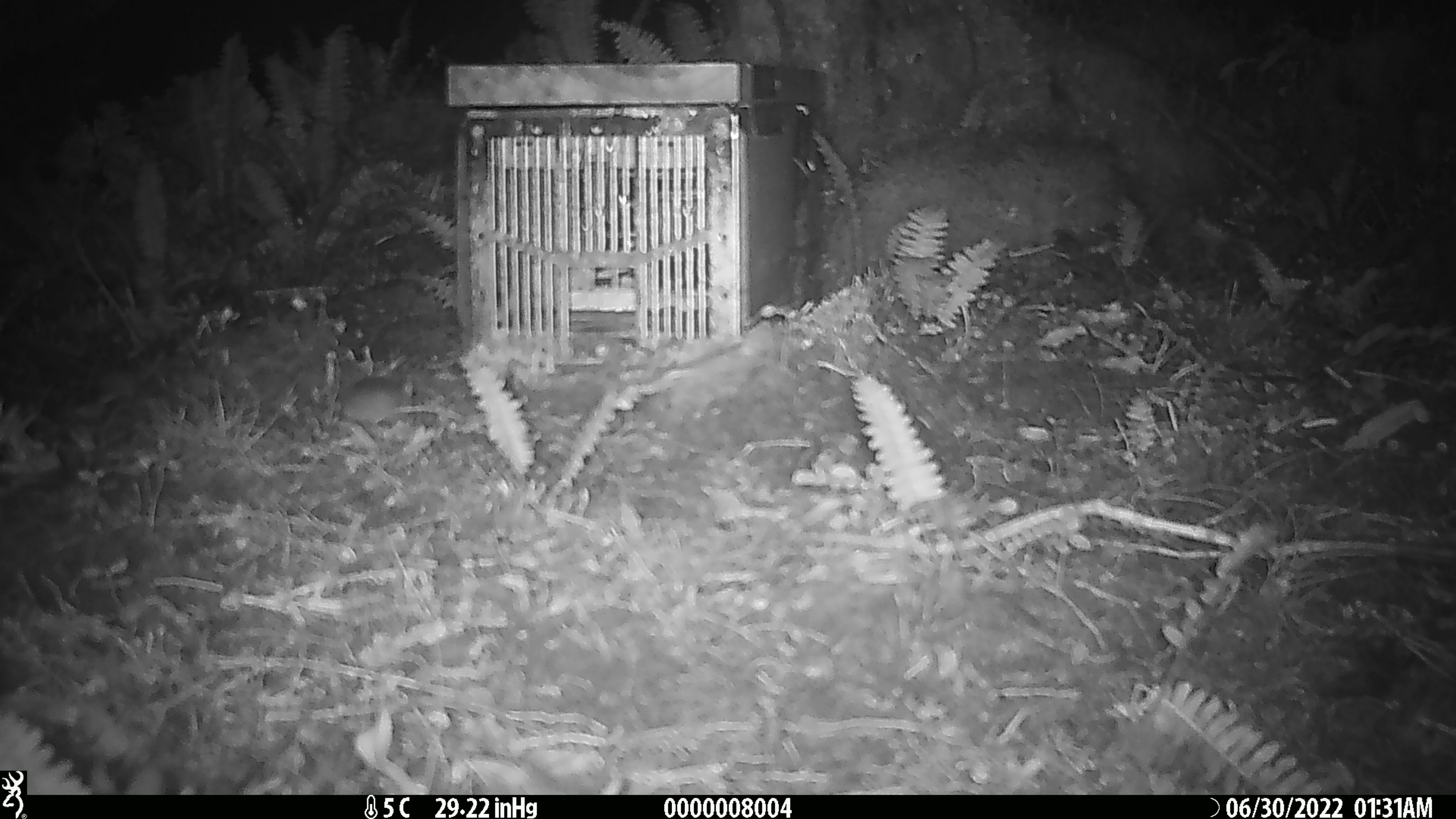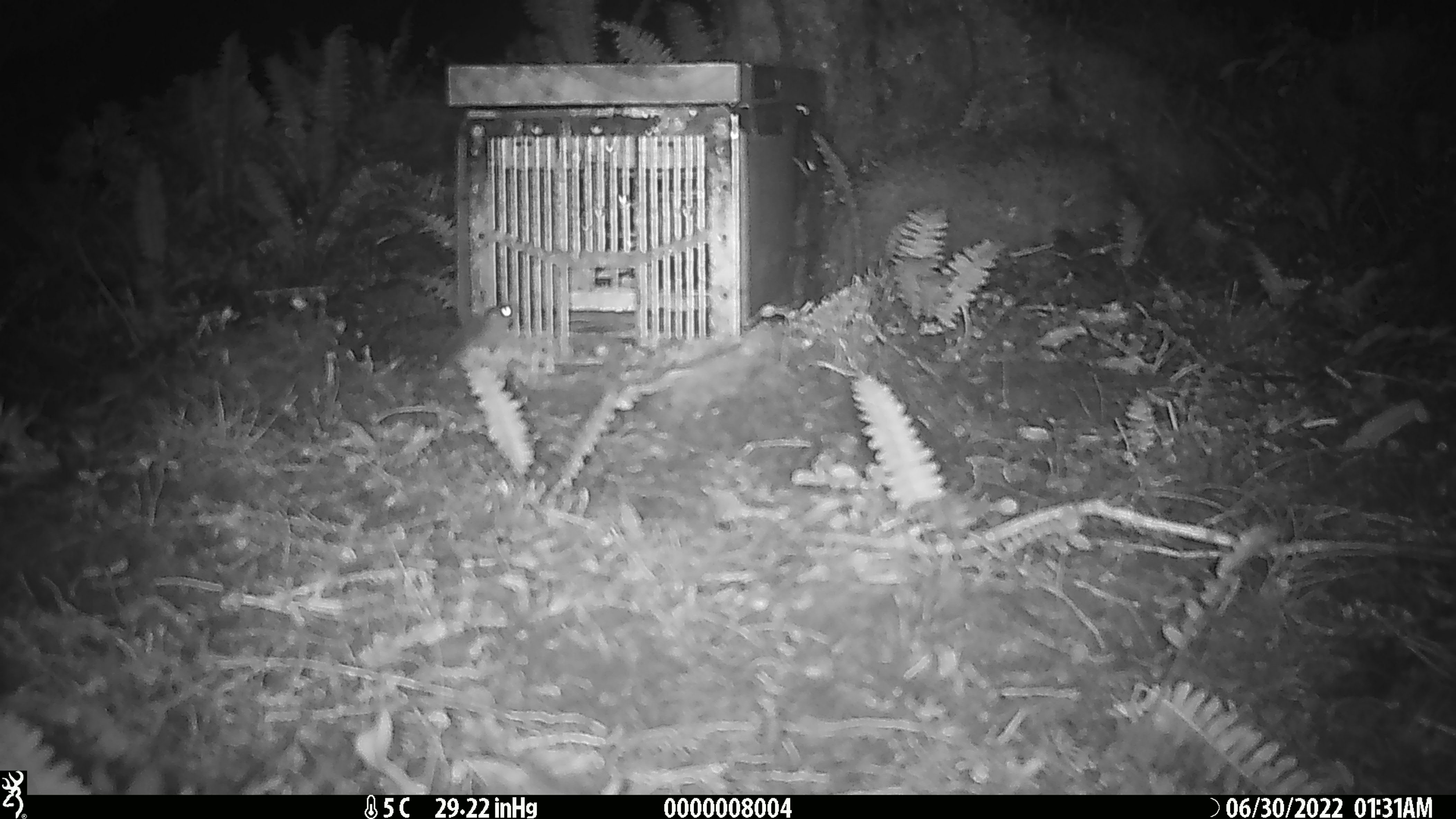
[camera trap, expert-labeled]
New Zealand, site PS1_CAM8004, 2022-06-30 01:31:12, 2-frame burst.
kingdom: Animalia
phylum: Chordata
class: Mammalia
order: Rodentia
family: Muridae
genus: Mus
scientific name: Mus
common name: mouse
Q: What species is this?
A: Mouse (Mus).